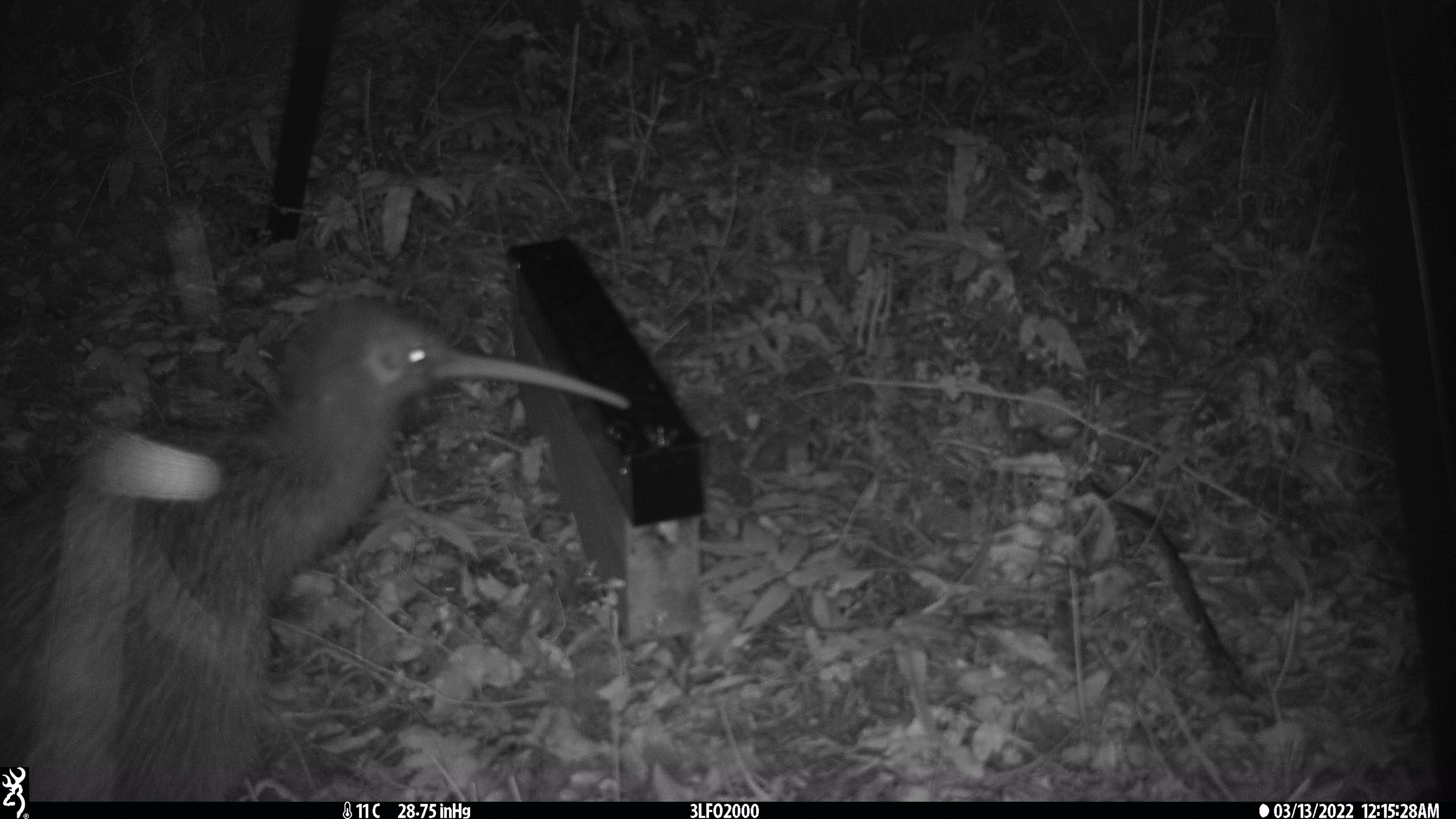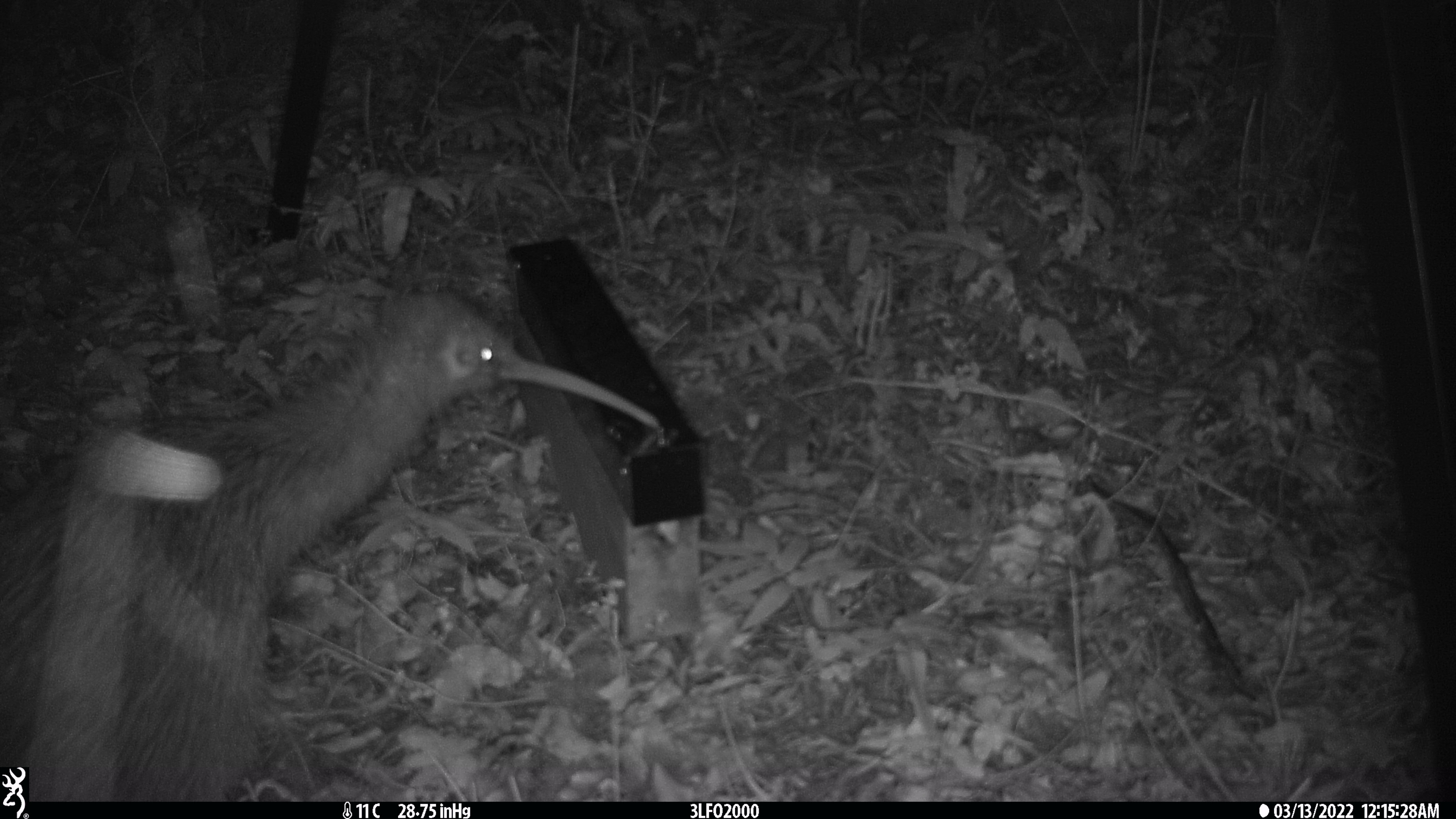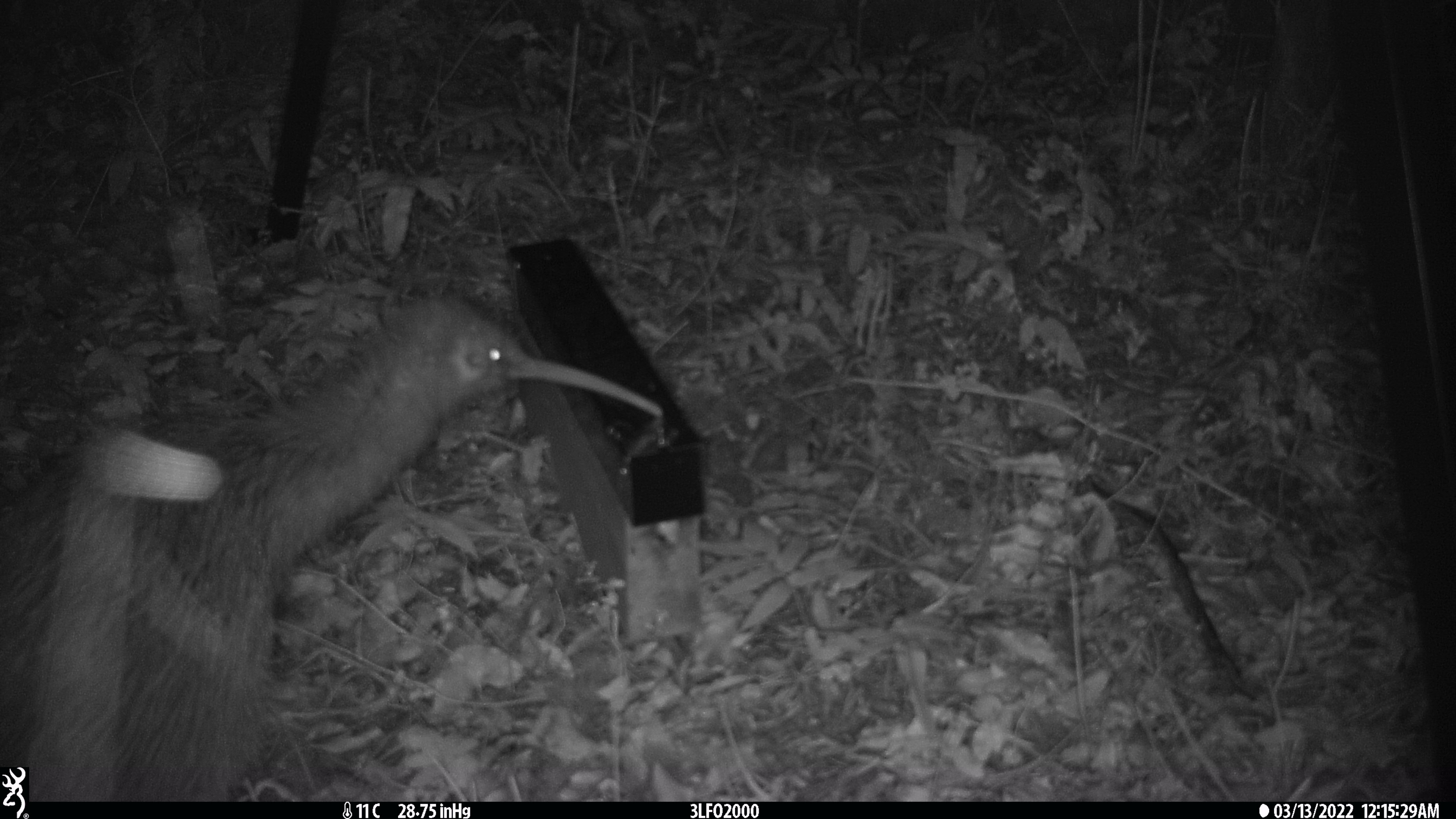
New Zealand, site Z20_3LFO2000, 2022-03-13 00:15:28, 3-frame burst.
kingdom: Animalia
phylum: Chordata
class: Aves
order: Apterygiformes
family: Apterygidae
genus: Apteryx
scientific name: Apteryx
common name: kiwi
Kiwi (Apteryx).